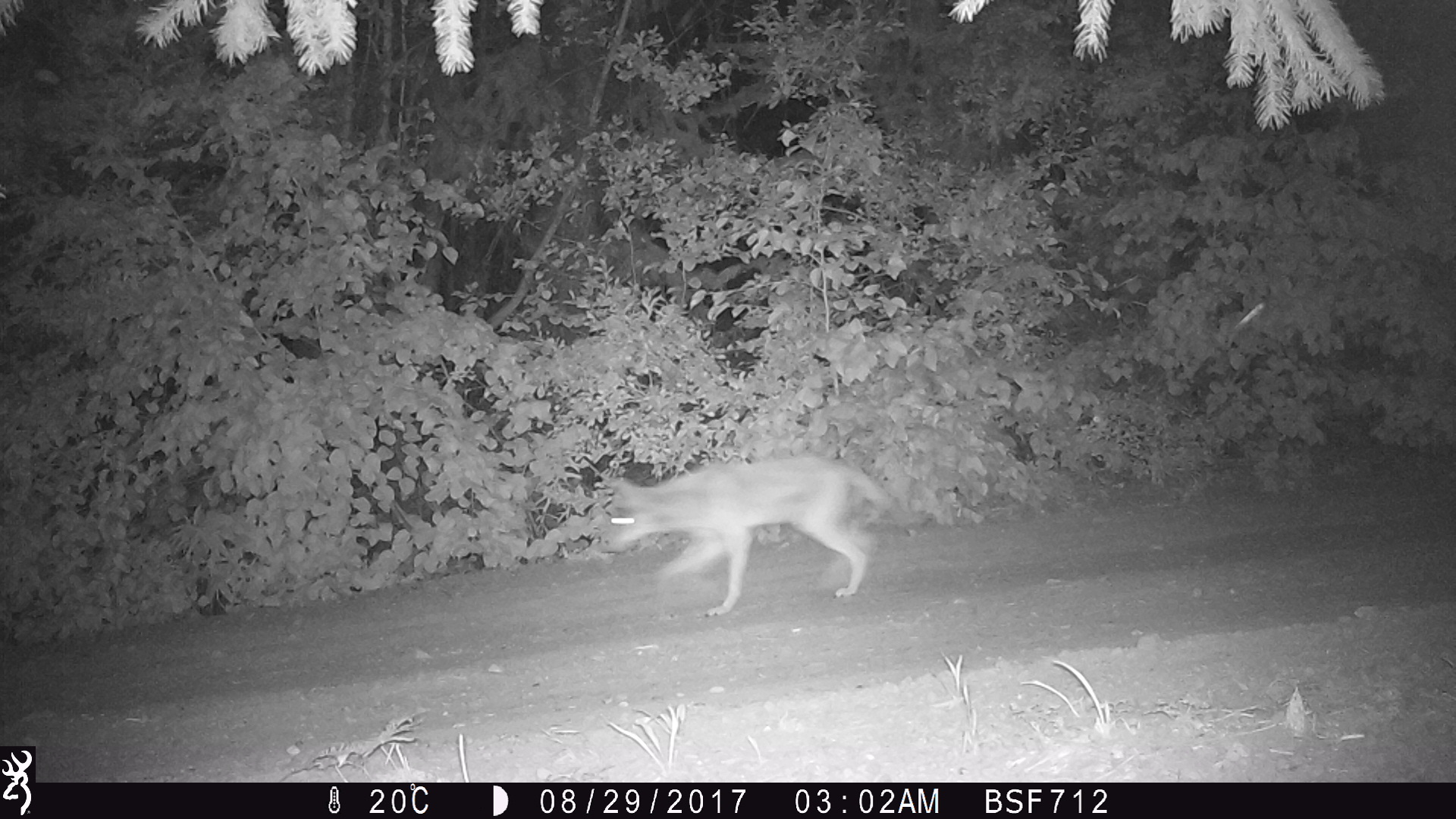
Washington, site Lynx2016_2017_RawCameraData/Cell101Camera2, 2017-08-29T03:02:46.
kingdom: Animalia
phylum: Chordata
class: Mammalia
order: Carnivora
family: Canidae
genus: Canis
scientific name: Canis latrans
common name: coyote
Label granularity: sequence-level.